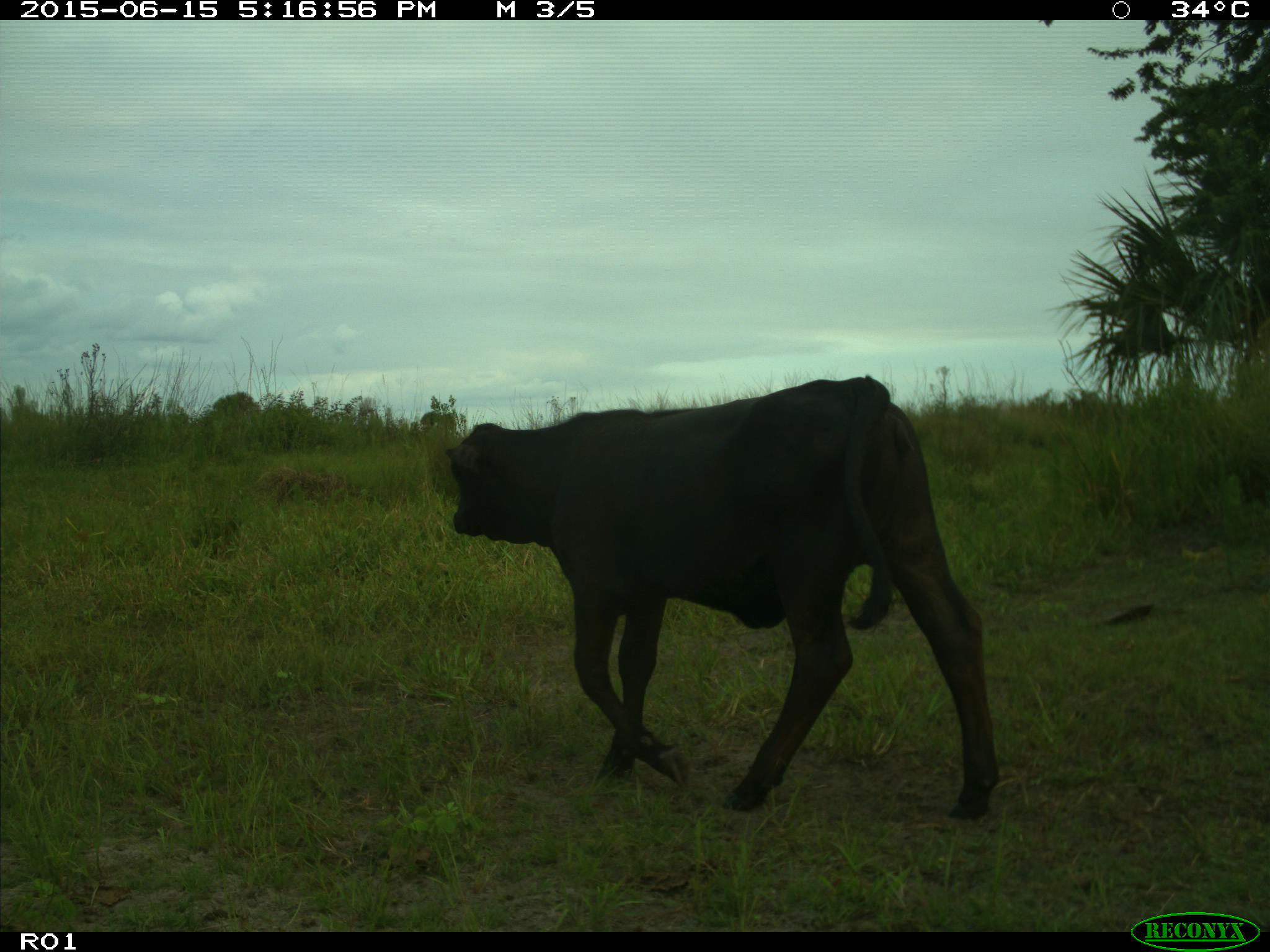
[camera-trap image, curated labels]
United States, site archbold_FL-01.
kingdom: Animalia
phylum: Chordata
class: Mammalia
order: Artiodactyla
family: Bovidae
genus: Bos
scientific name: Bos taurus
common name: domestic cow